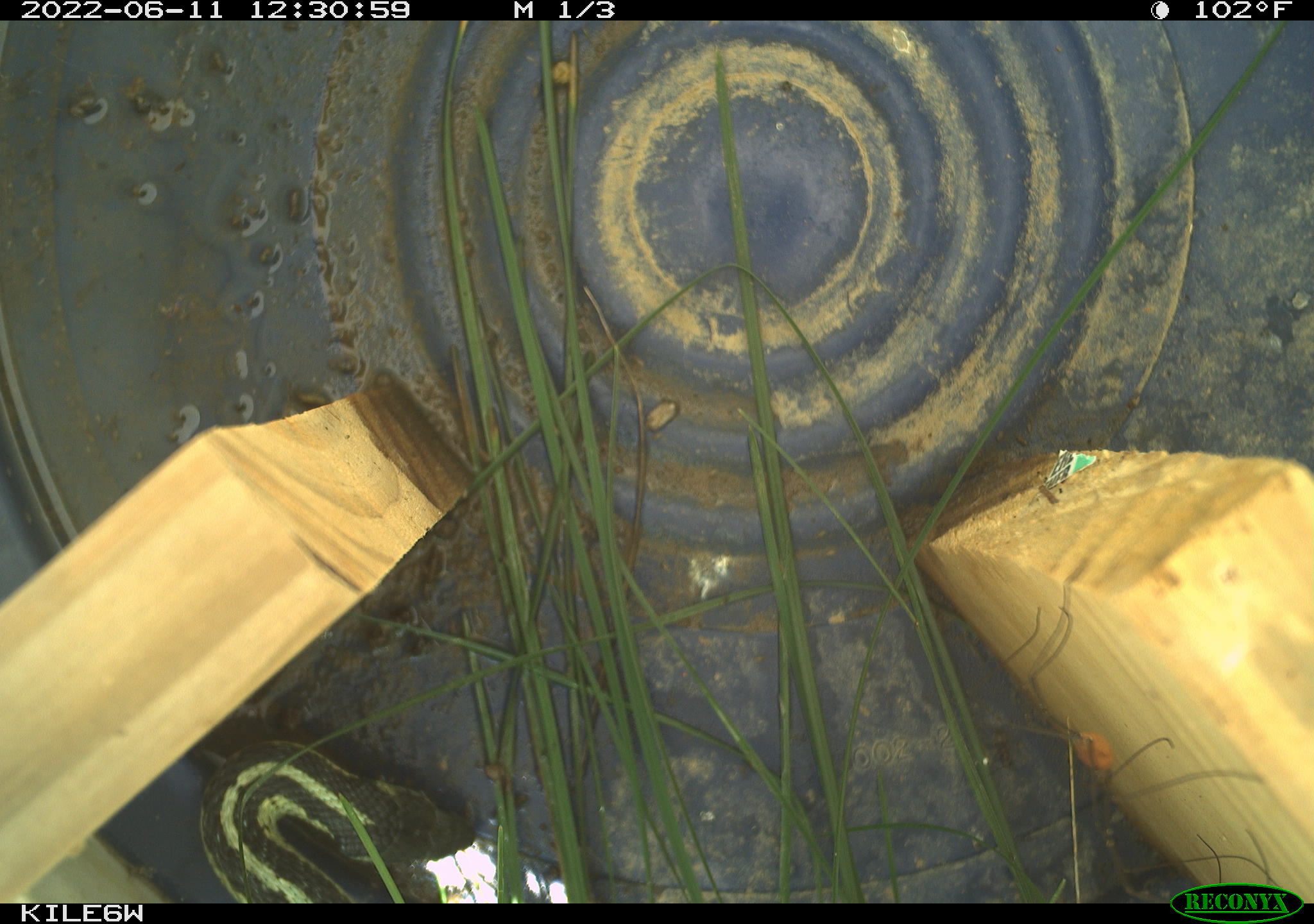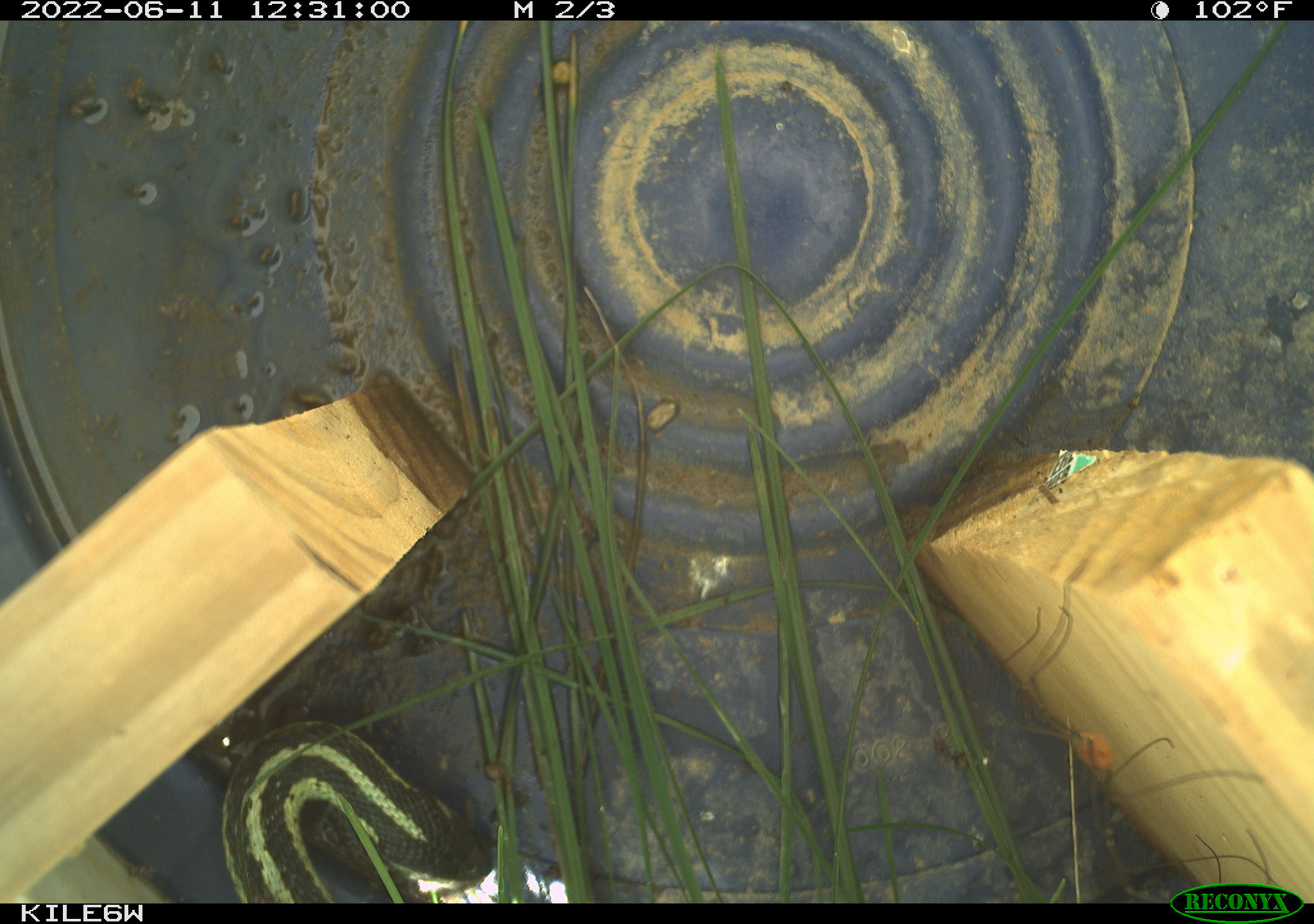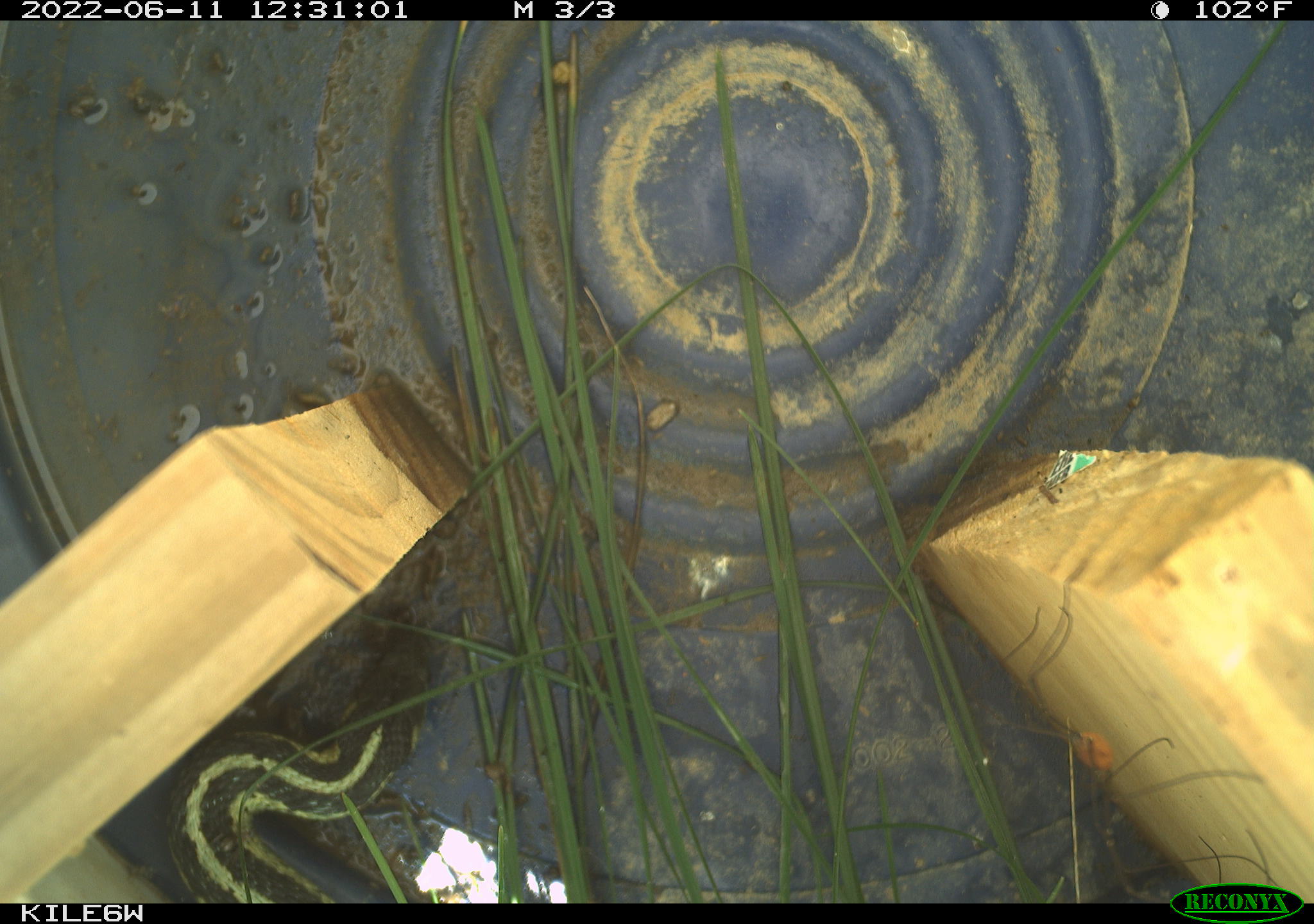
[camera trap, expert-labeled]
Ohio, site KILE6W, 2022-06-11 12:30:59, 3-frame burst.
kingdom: Animalia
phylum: Chordata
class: Reptilia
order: Squamata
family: Colubridae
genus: Thamnophis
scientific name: Thamnophis sirtalis sirtalis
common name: eastern gartersnake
Eastern gartersnake (Thamnophis sirtalis sirtalis).